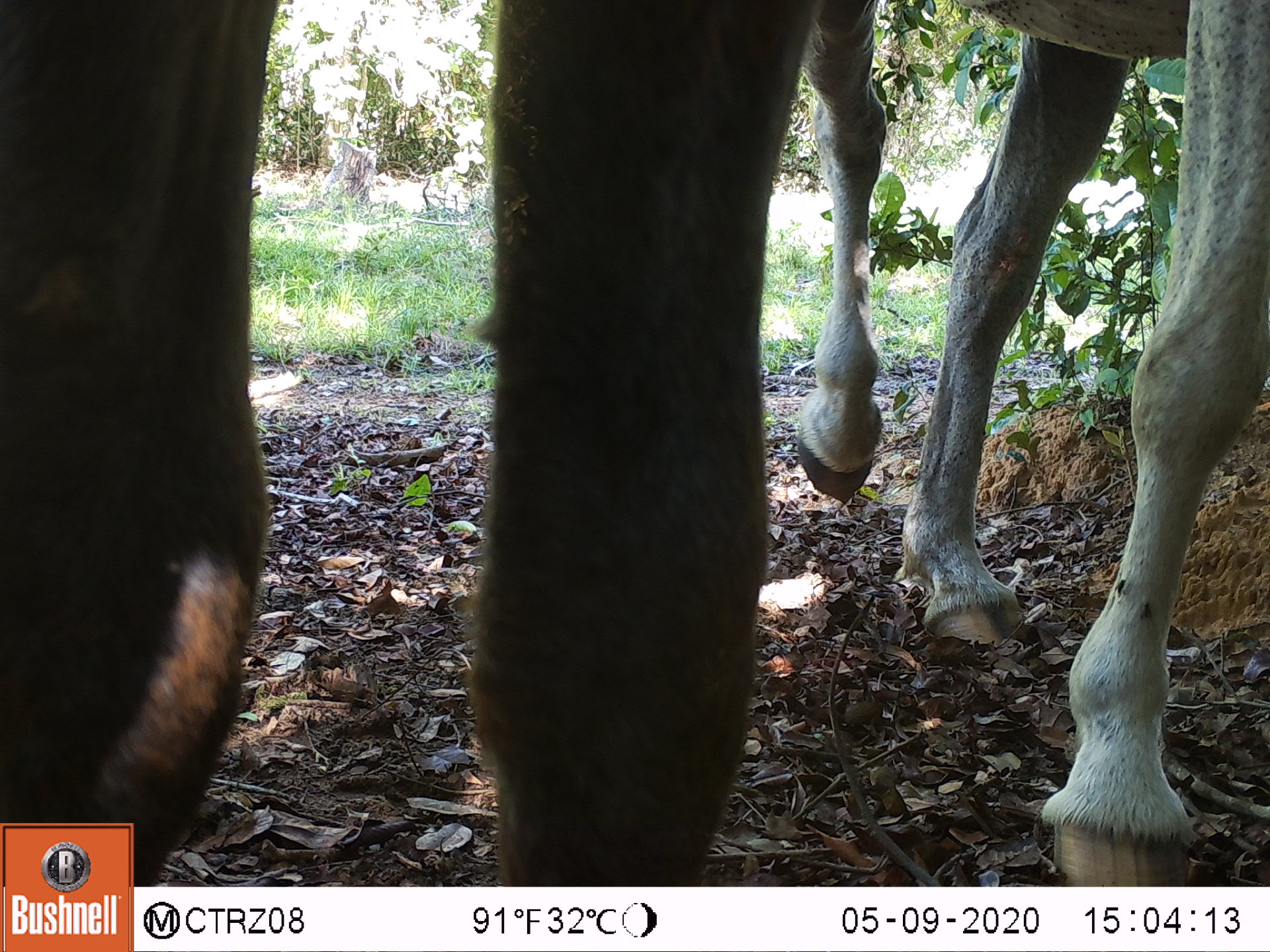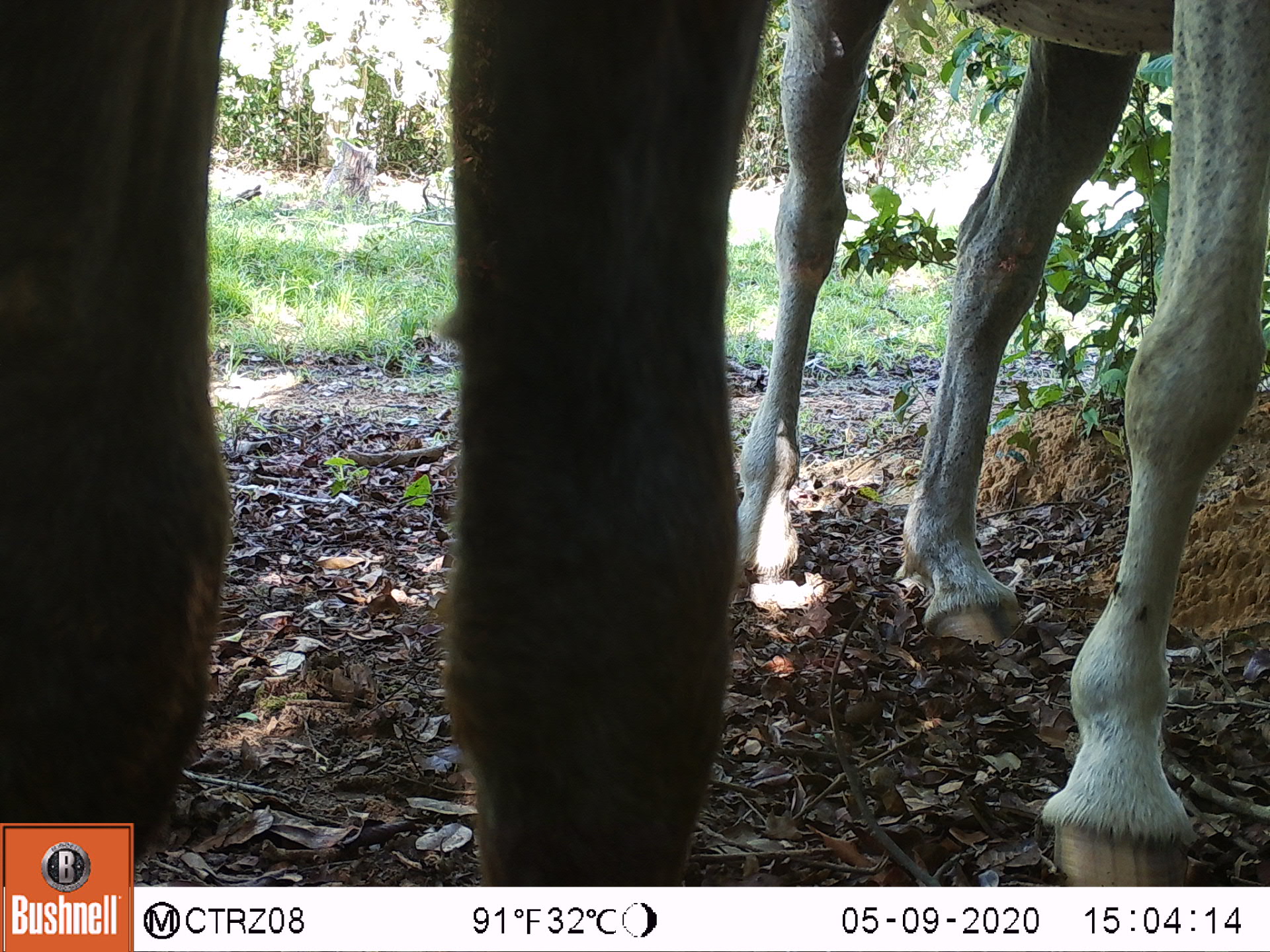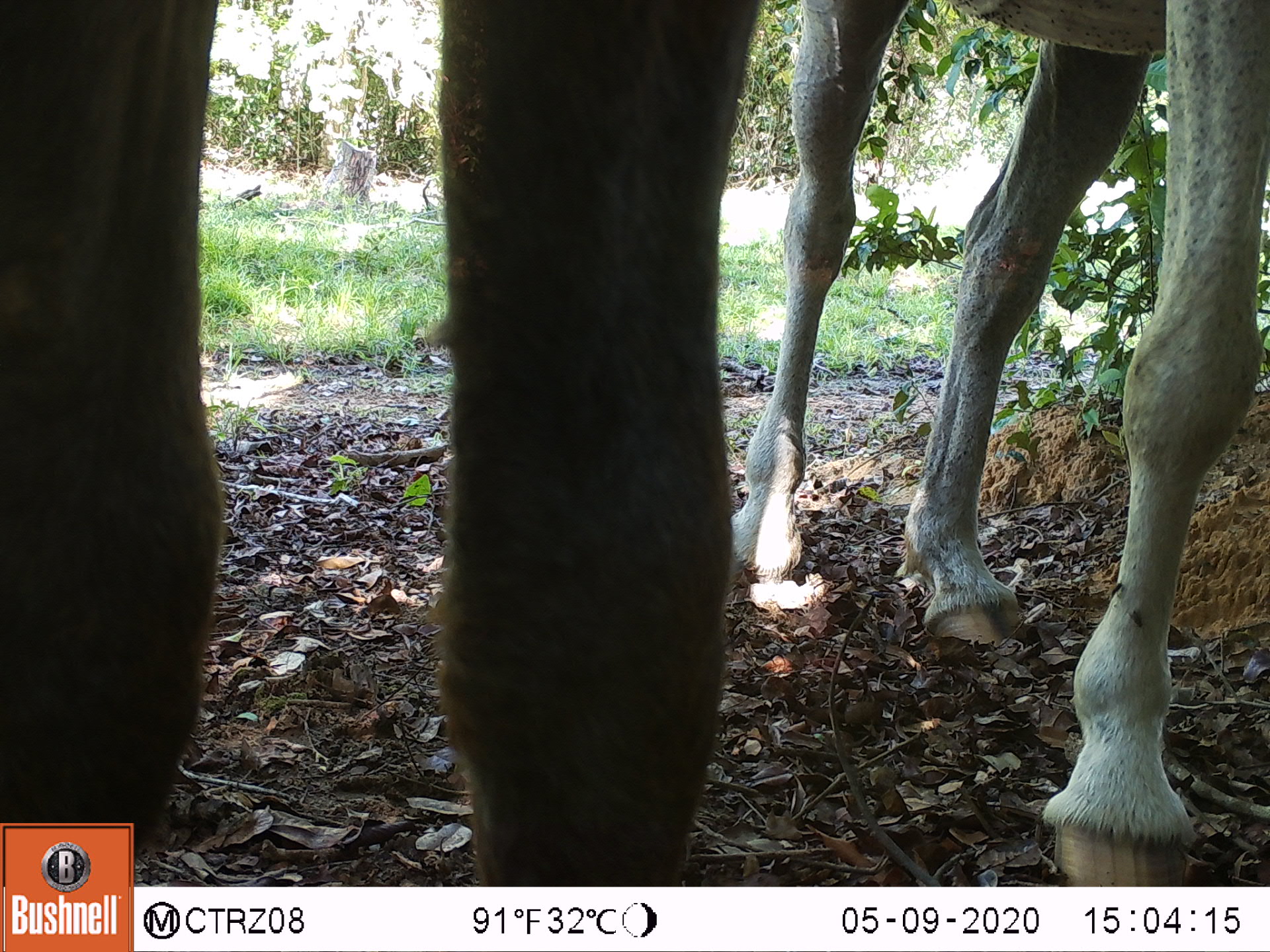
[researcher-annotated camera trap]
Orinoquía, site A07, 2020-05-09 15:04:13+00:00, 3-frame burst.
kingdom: Animalia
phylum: Chordata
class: Mammalia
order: Perissodactyla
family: Equidae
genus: Equus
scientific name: Equus caballus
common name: domestic horse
Domestic horse (Equus caballus).